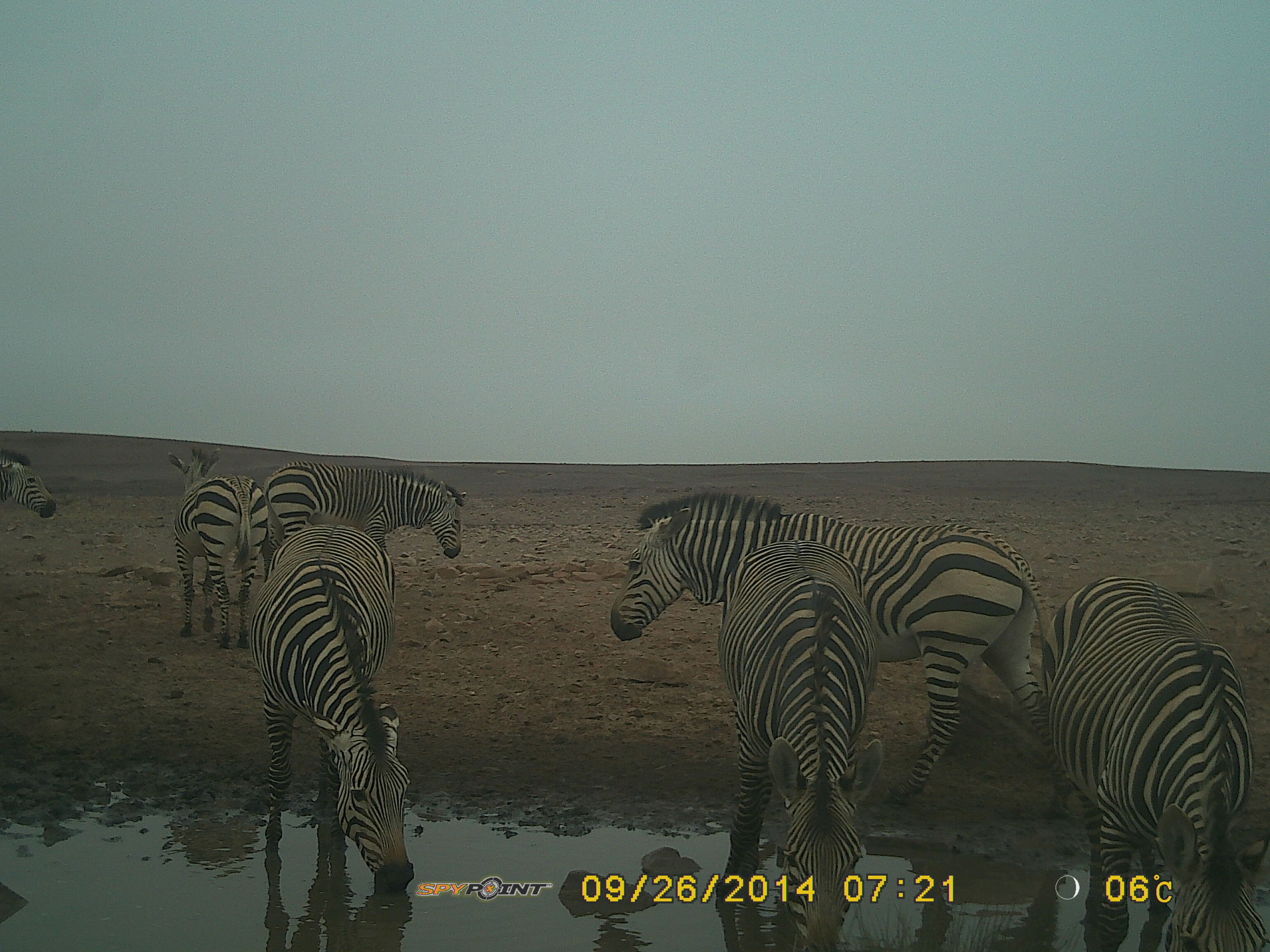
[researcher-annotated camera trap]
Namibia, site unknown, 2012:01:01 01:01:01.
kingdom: Animalia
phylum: Chordata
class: Mammalia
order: Perissodactyla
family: Equidae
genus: Equus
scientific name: Equus zebra hartmannae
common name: hartmann's mountain zebra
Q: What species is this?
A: Equus zebra hartmannae (hartmann's mountain zebra).